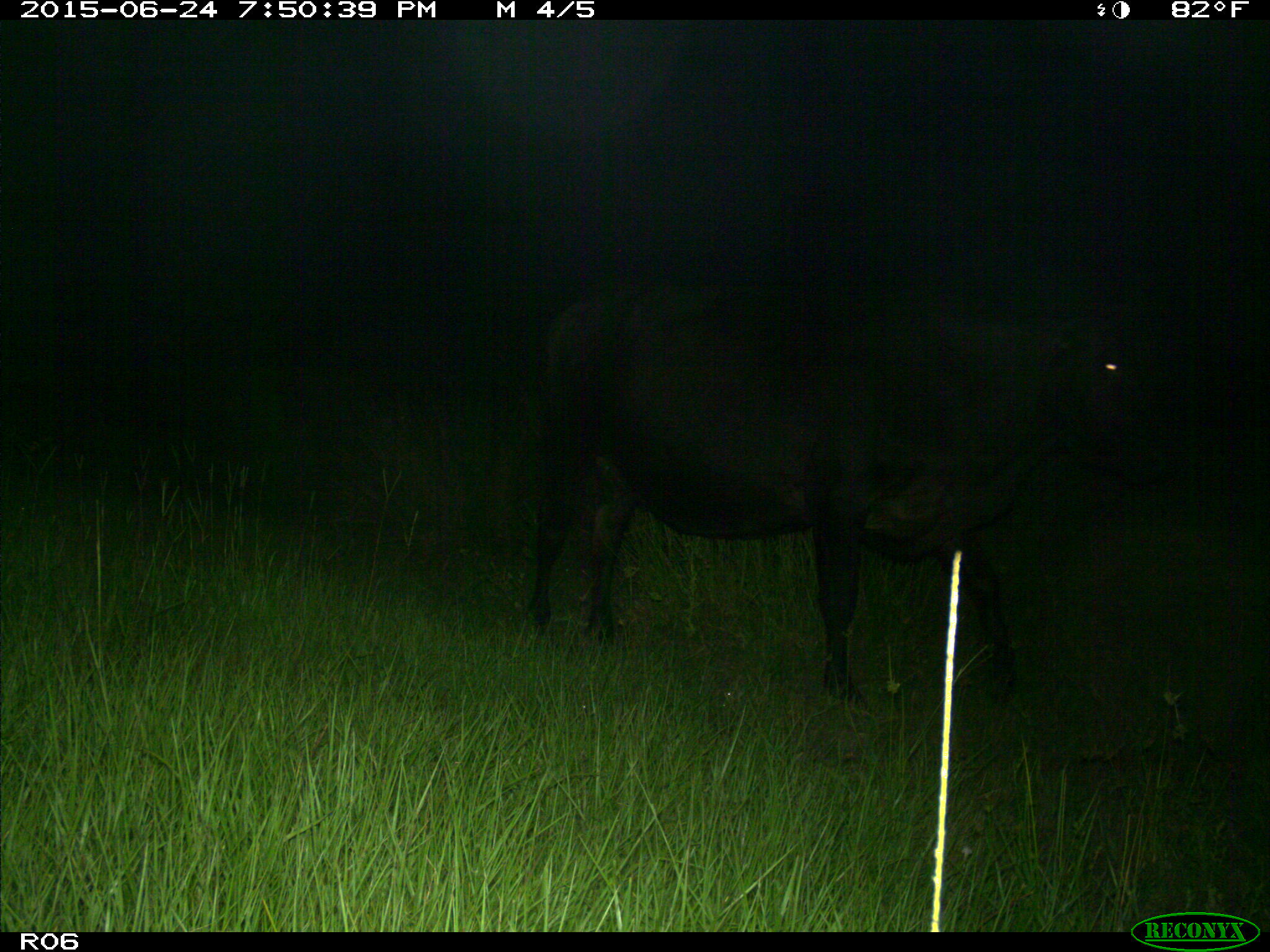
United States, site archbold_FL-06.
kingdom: Animalia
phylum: Chordata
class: Mammalia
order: Artiodactyla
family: Bovidae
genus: Bos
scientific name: Bos taurus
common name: domestic cow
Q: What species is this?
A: Bos taurus (domestic cow).